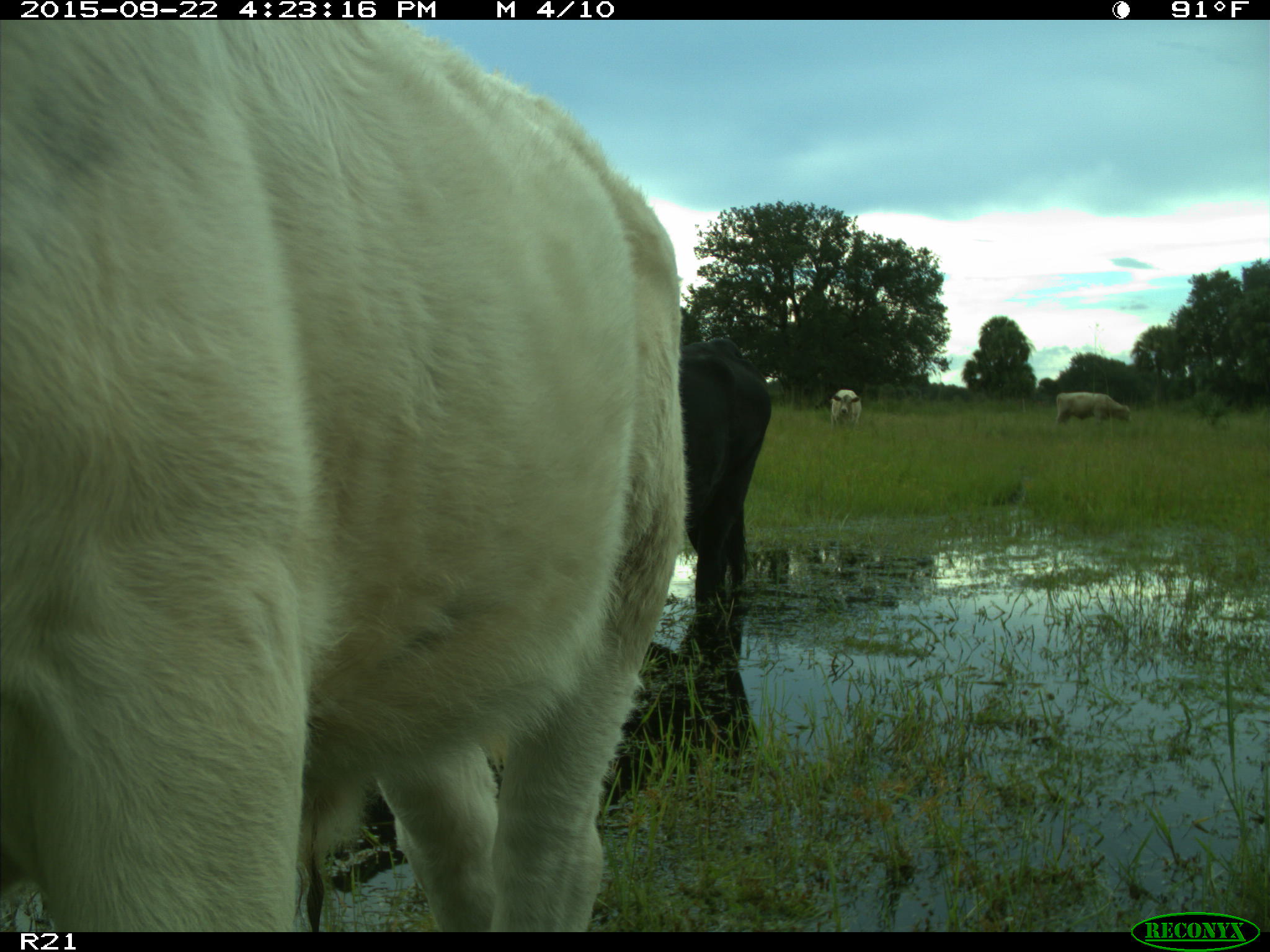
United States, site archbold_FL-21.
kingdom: Animalia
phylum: Chordata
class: Mammalia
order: Artiodactyla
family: Bovidae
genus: Bos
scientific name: Bos taurus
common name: domestic cow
Bos taurus (domestic cow).